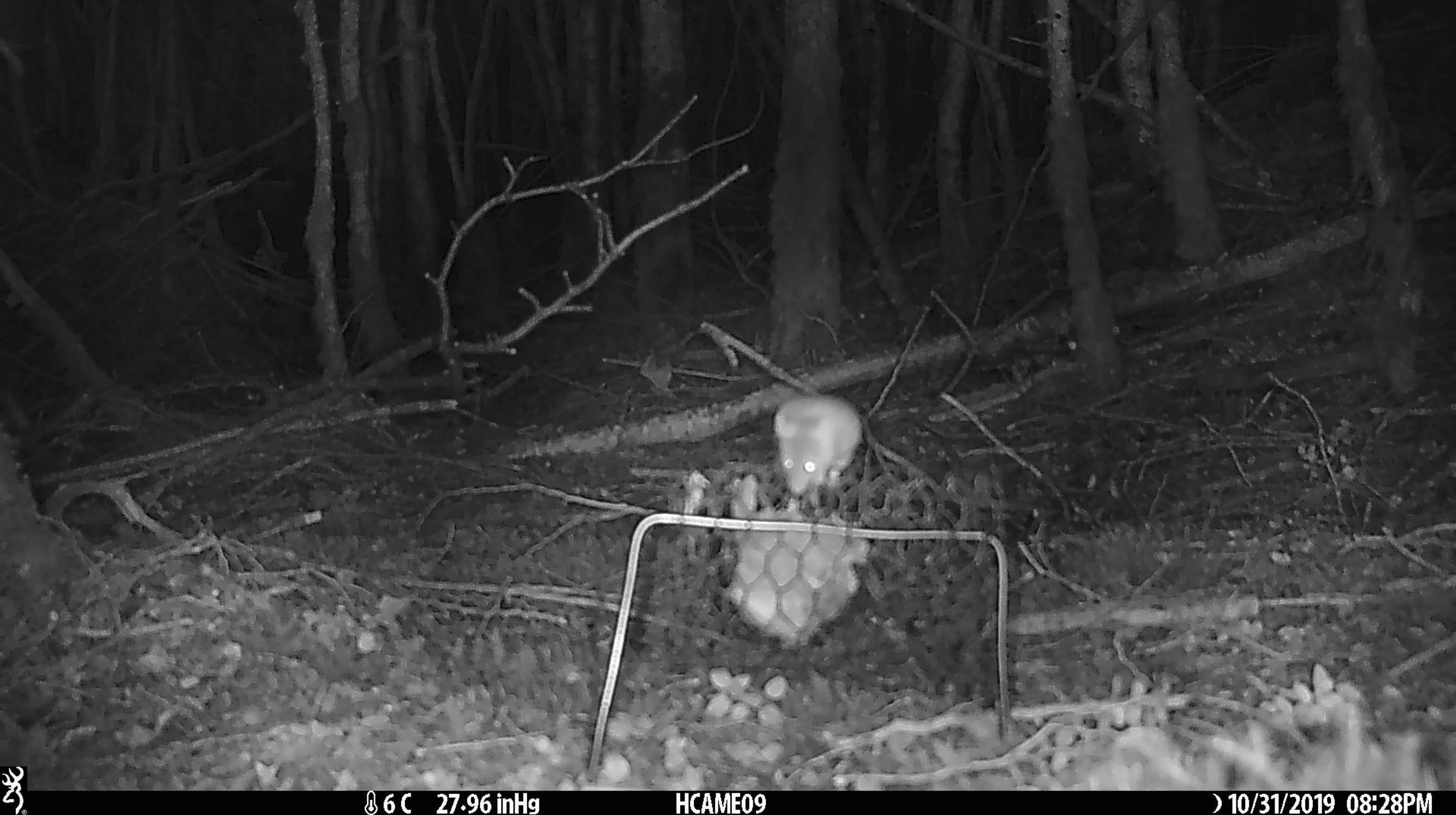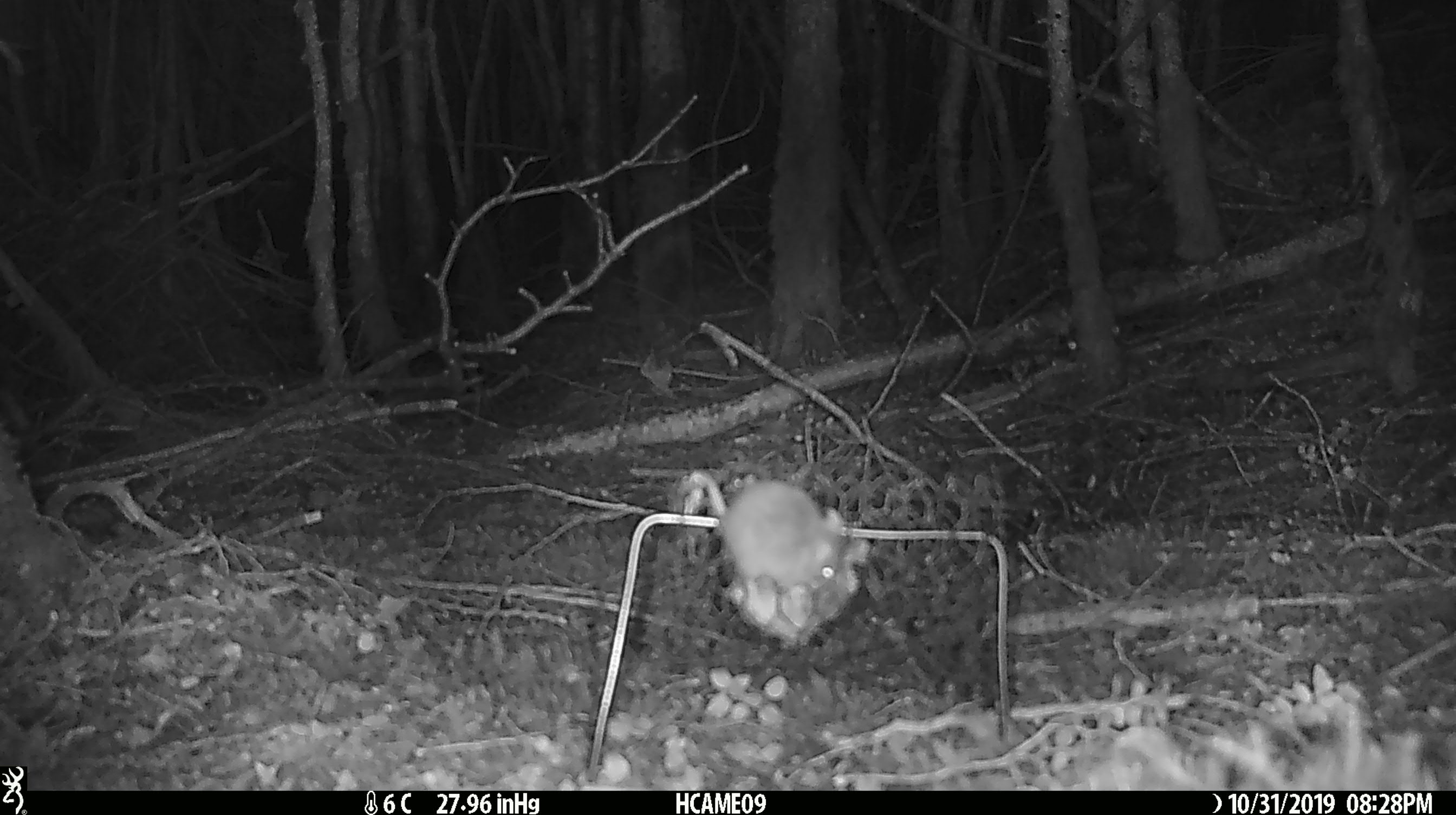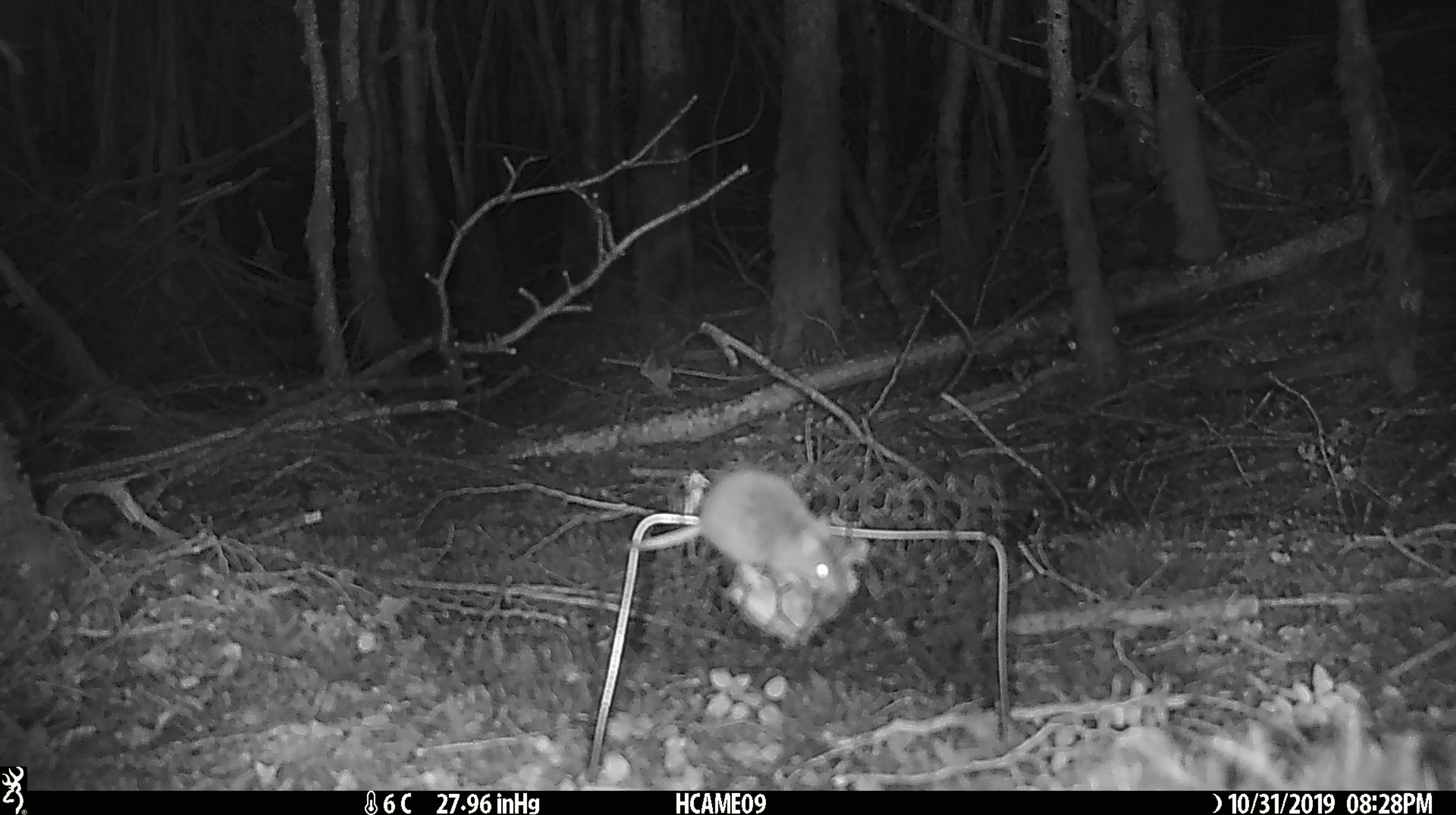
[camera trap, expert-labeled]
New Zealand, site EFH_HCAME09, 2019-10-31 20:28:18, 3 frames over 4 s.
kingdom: Animalia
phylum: Chordata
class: Mammalia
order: Rodentia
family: Muridae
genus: Mus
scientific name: Mus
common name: mouse